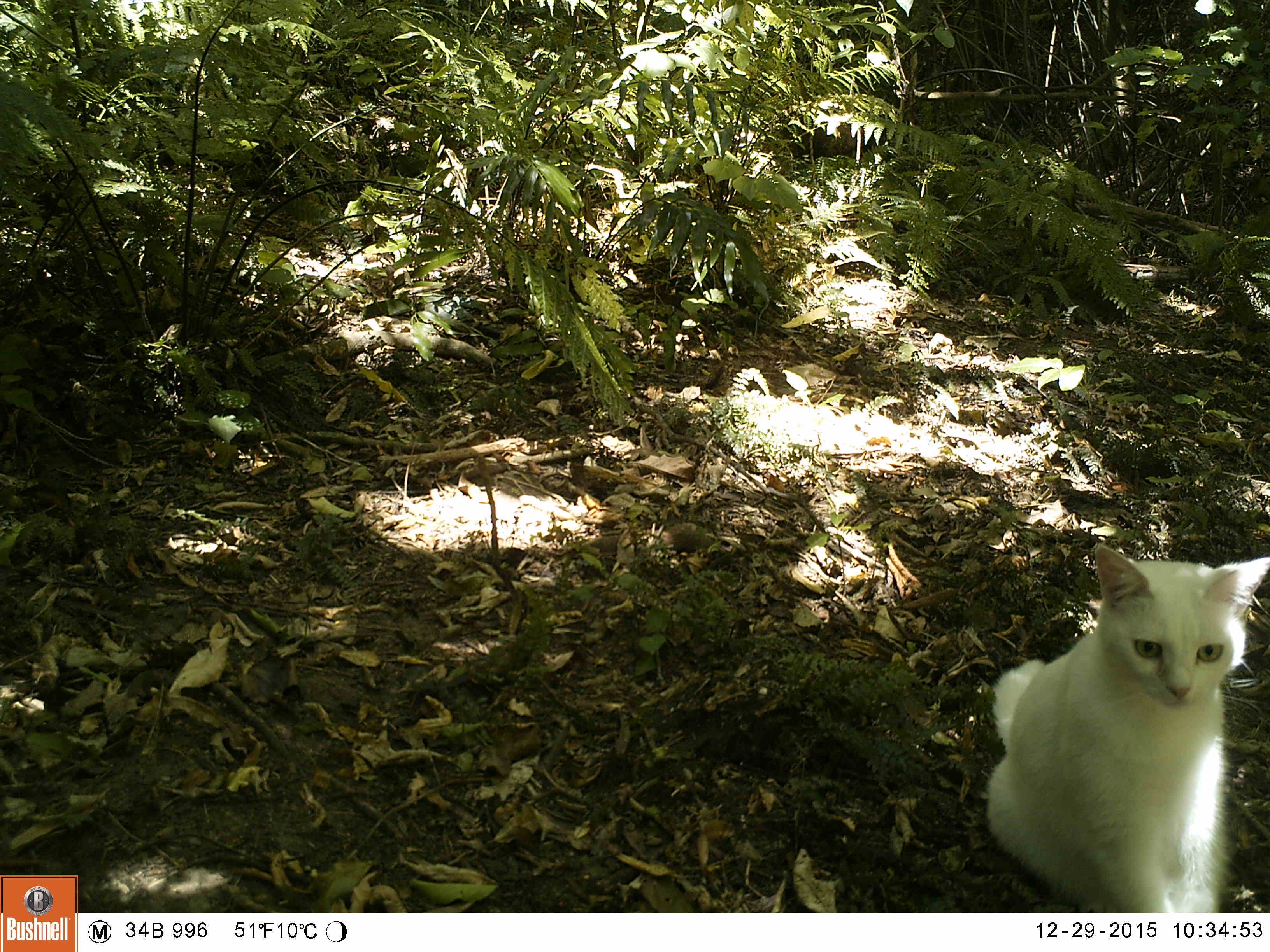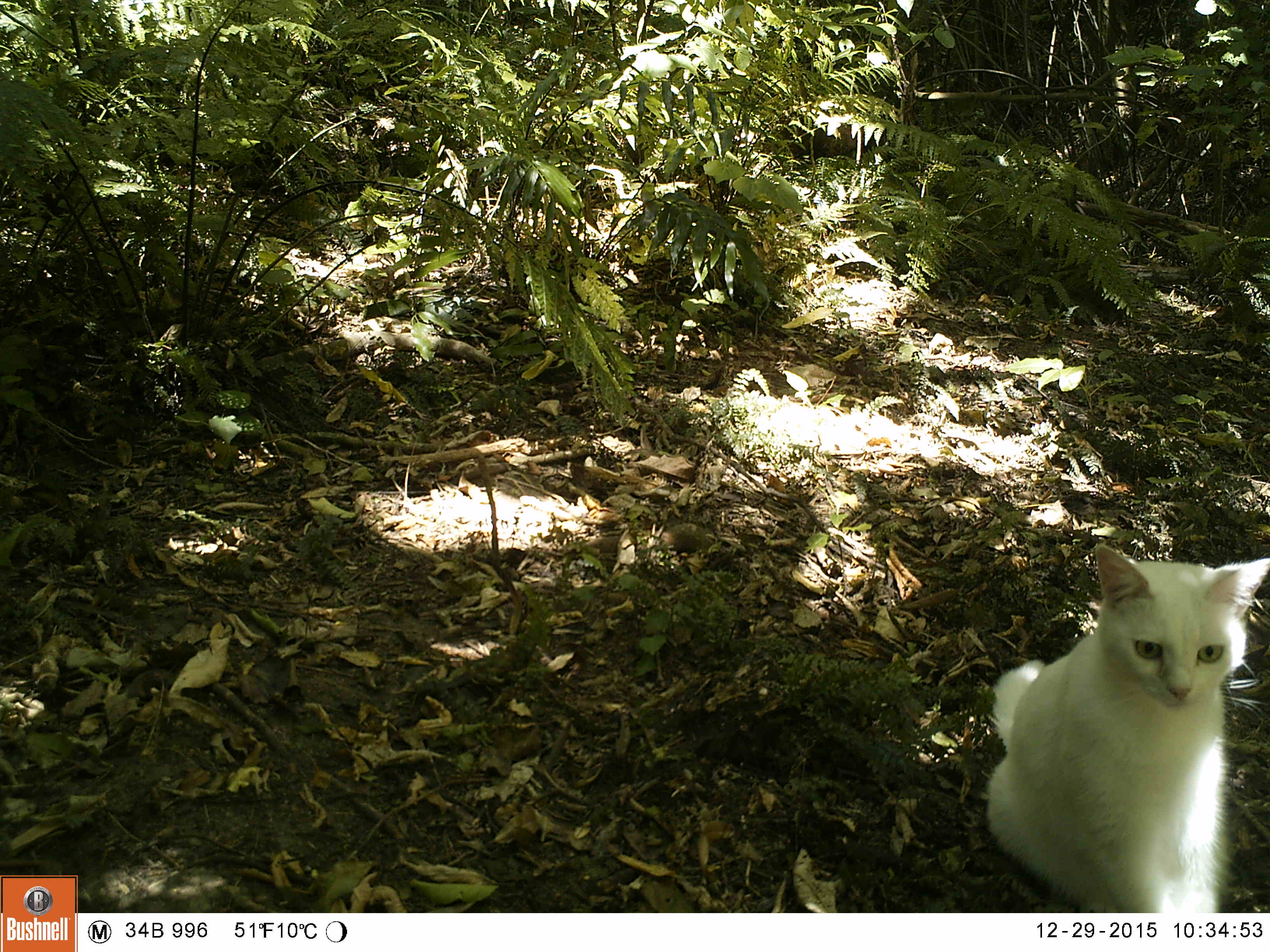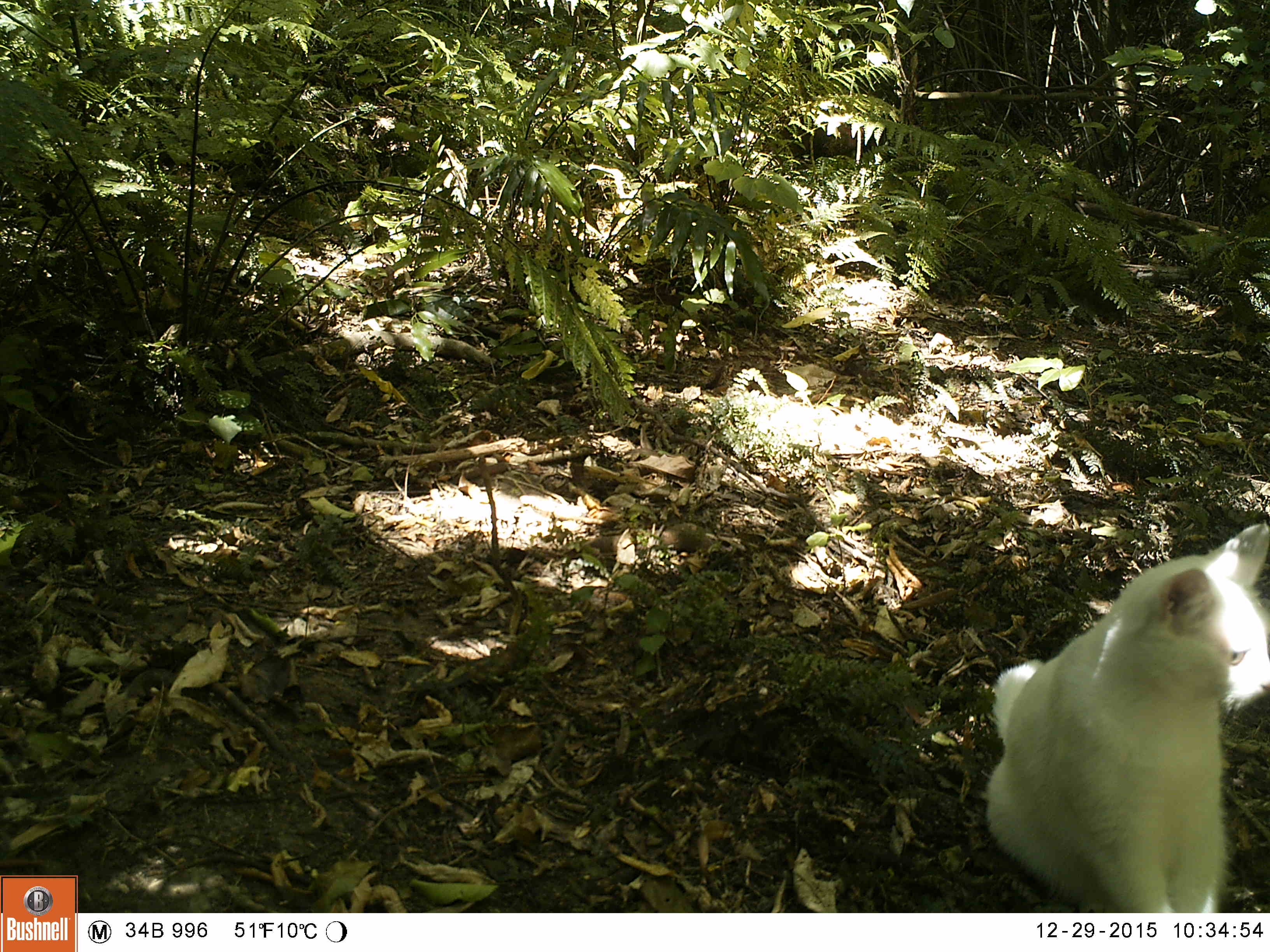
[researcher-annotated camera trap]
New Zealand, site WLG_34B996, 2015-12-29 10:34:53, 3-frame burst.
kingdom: Animalia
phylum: Chordata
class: Mammalia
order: Carnivora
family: Felidae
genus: Felis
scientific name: Felis catus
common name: domestic cat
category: cat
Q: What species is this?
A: Cat (domestic cat) (Felis catus).